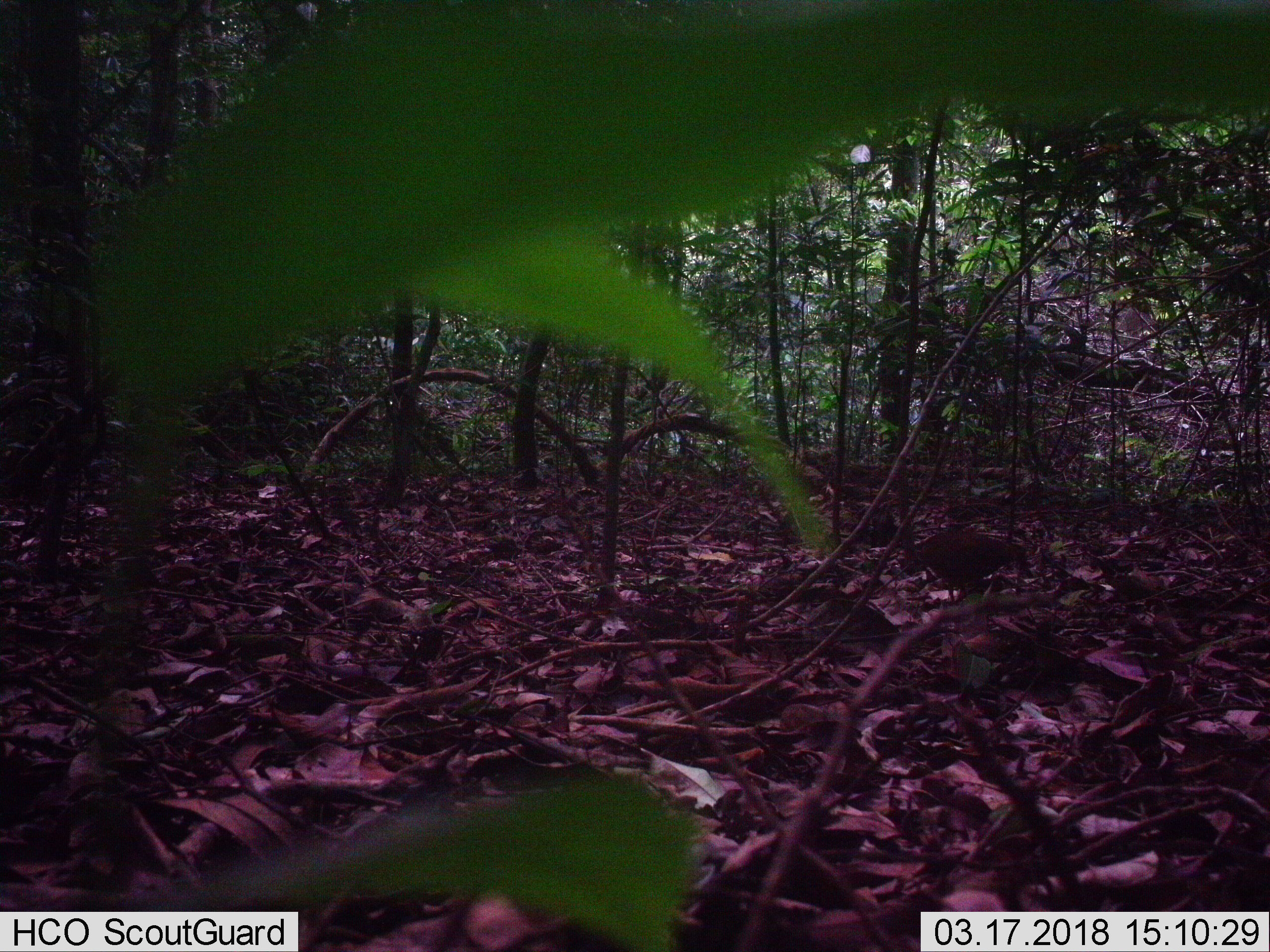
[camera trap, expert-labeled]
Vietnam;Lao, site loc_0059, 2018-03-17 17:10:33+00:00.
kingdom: Animalia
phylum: Chordata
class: Aves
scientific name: Aves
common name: bird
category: unidentified bird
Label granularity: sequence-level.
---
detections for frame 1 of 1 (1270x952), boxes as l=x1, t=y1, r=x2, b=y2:
unidentified bird: l=900, t=529, r=1025, b=604